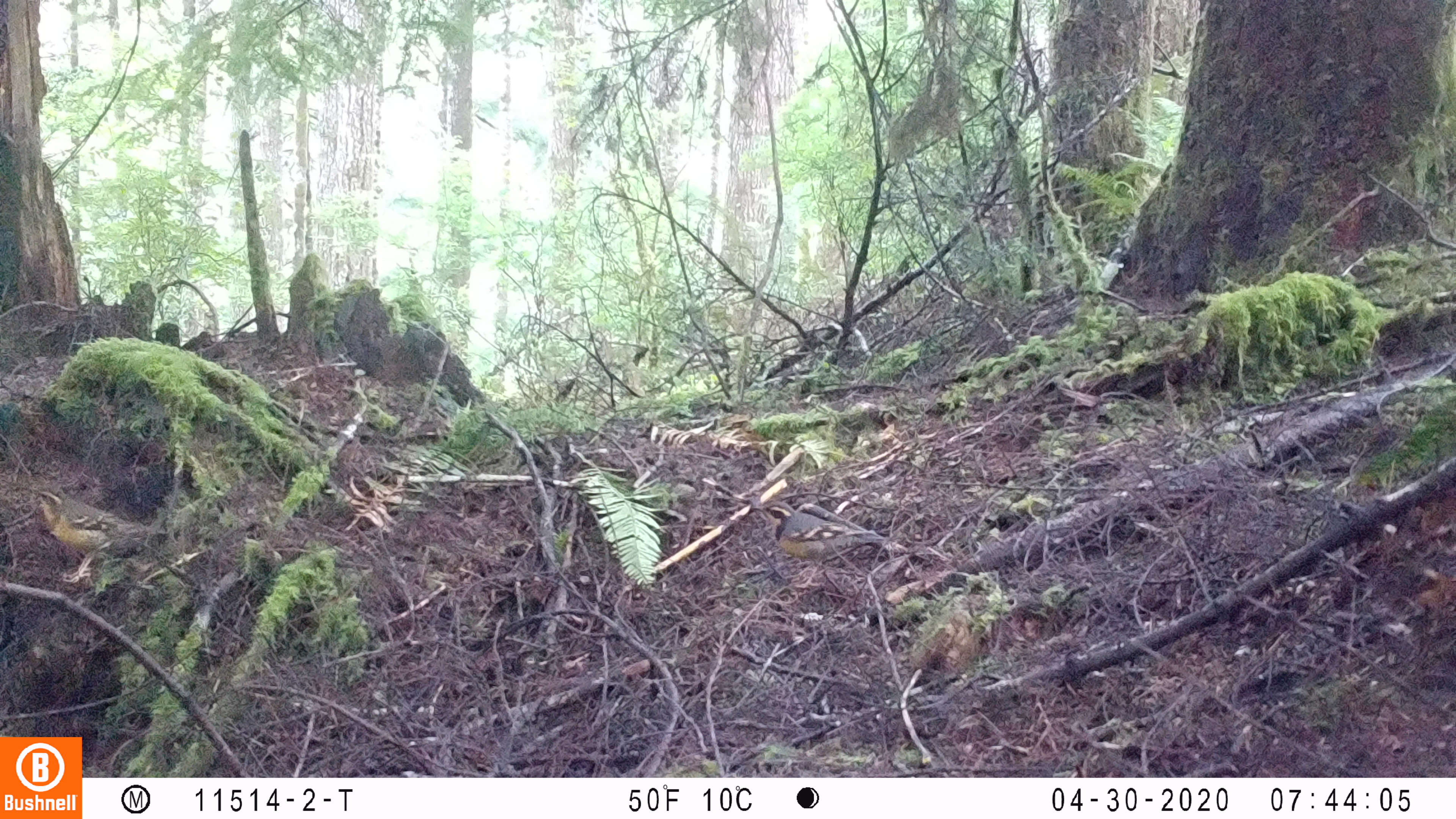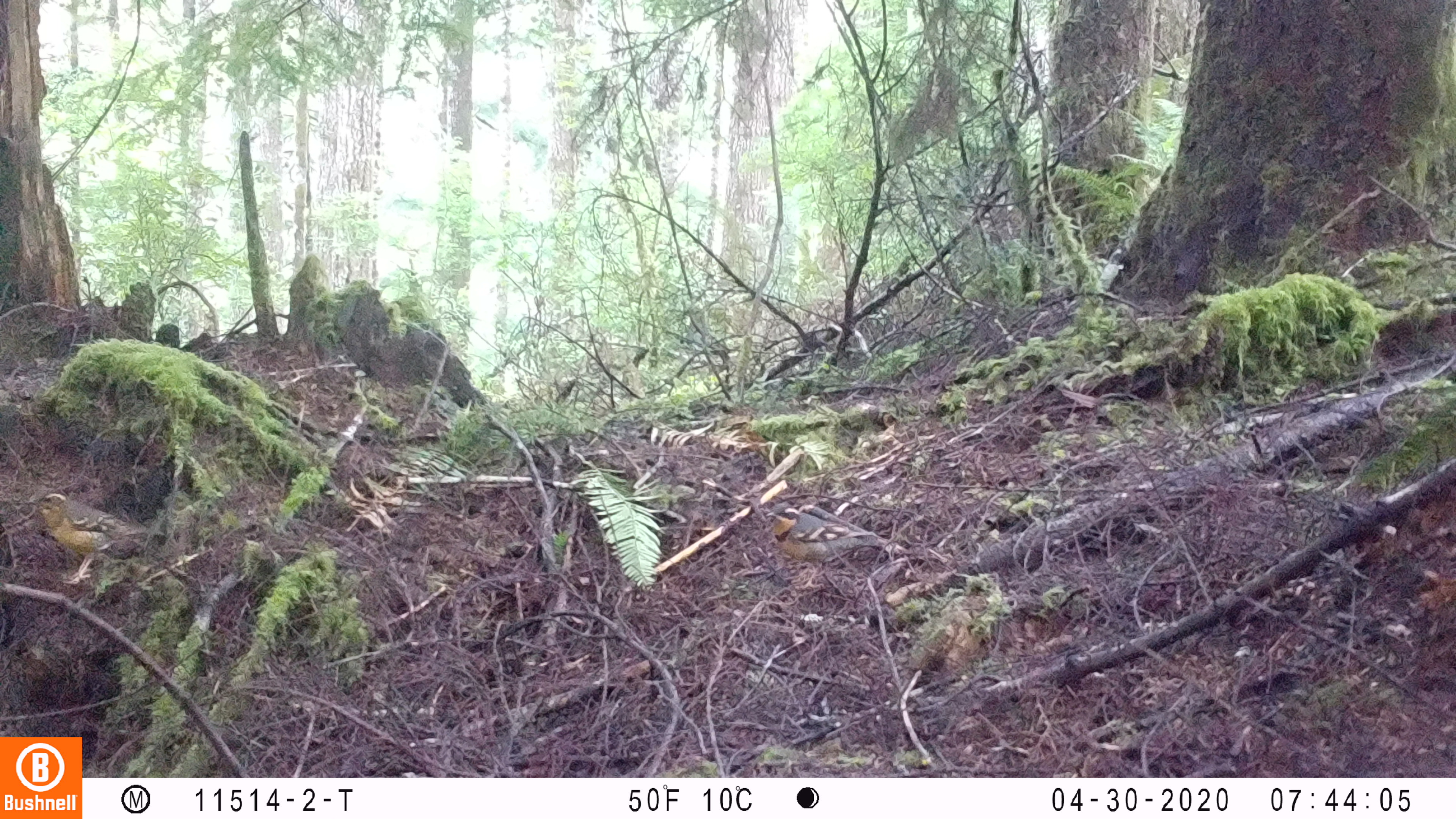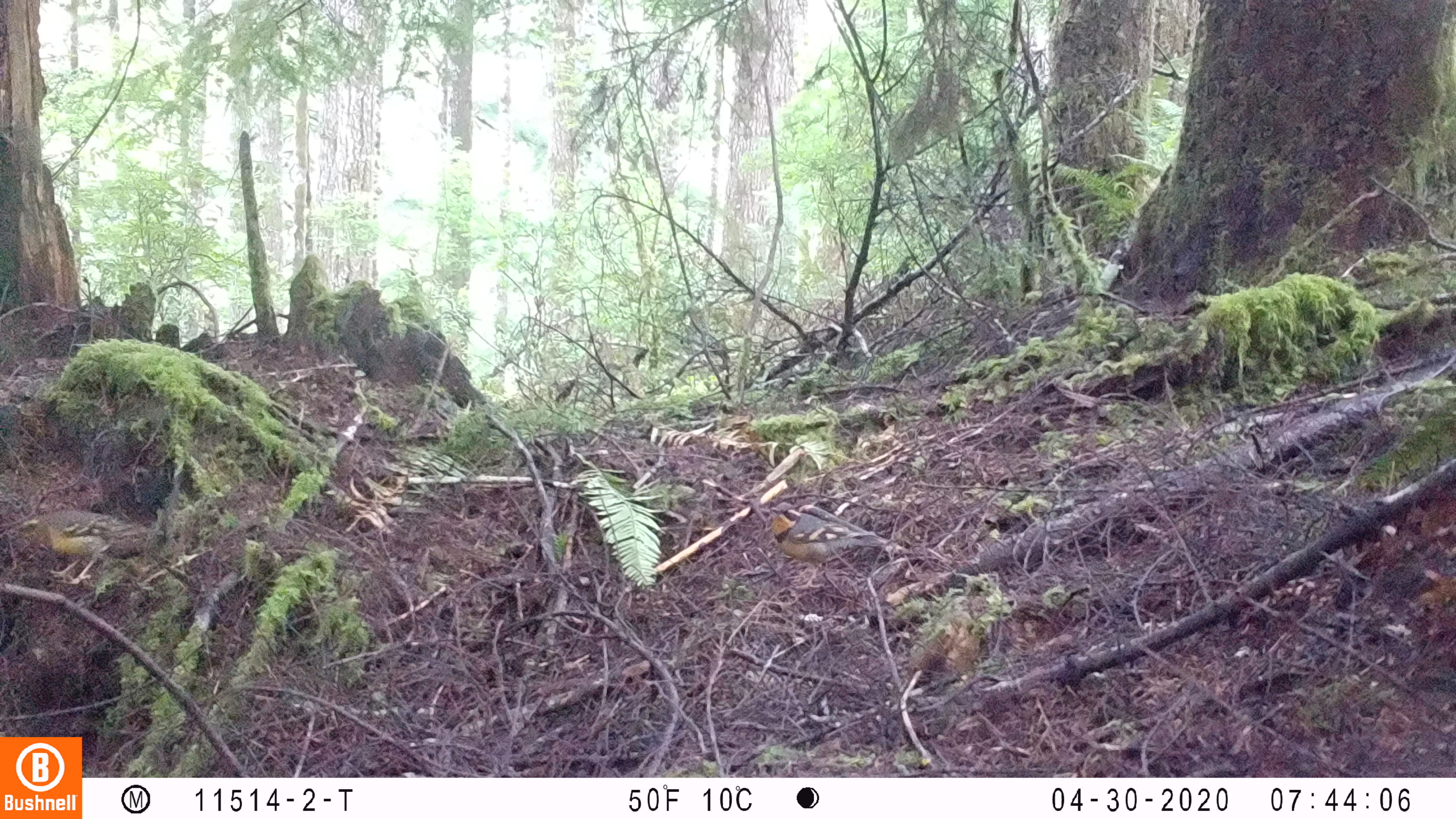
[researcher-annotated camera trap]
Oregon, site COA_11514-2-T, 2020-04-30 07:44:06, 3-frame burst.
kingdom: Animalia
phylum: Chordata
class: Aves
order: Passeriformes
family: Turdidae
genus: Ixoreus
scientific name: Ixoreus naevius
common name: varied thrush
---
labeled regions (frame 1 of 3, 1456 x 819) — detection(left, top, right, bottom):
varied thrush: detection(756, 496, 897, 579)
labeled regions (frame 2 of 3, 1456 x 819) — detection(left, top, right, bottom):
varied thrush: detection(763, 501, 885, 583)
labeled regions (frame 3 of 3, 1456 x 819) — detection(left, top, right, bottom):
varied thrush: detection(758, 500, 877, 571)